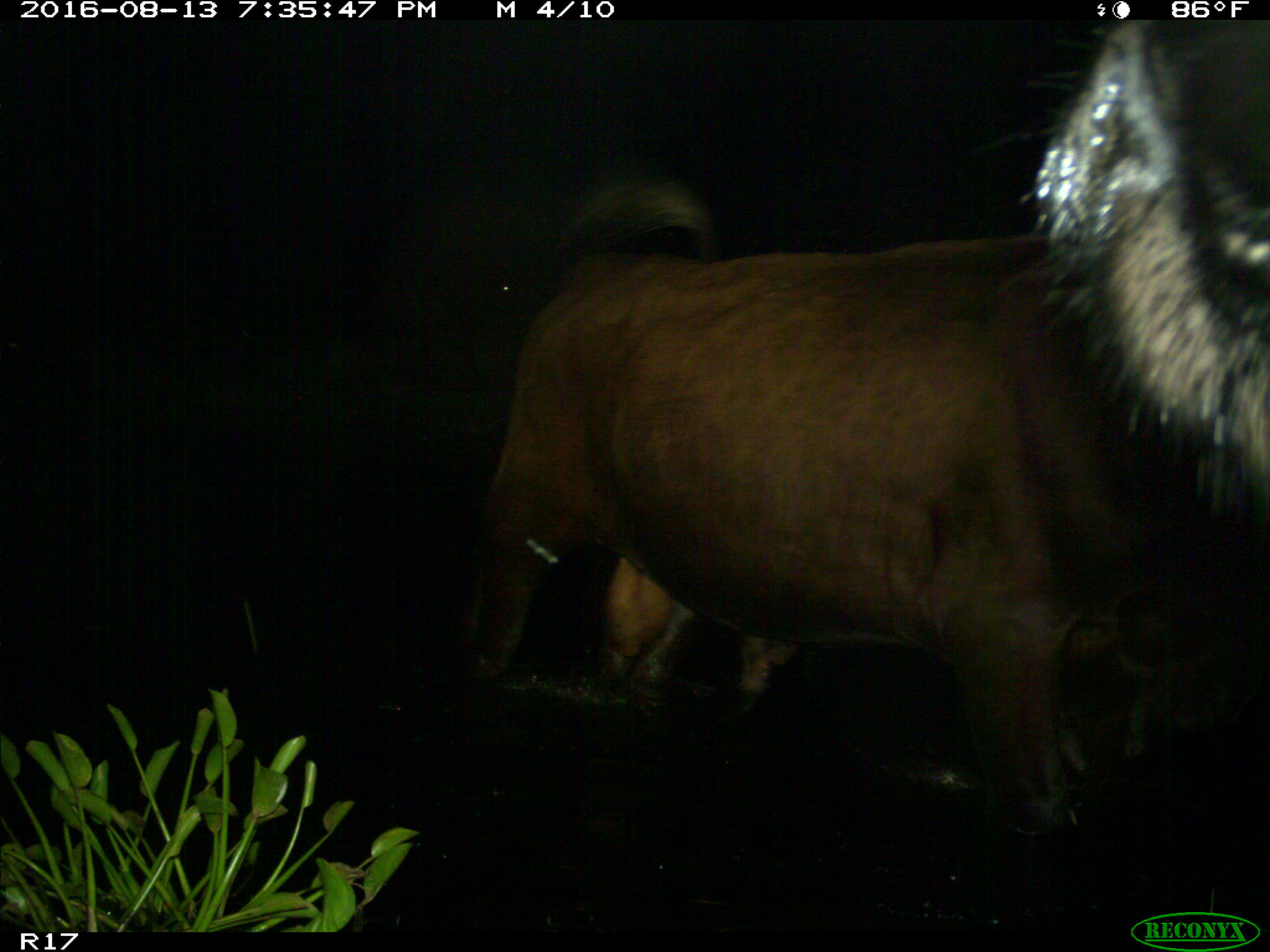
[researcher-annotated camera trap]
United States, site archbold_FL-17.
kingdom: Animalia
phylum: Chordata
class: Mammalia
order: Artiodactyla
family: Bovidae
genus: Bos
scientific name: Bos taurus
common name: domestic cow